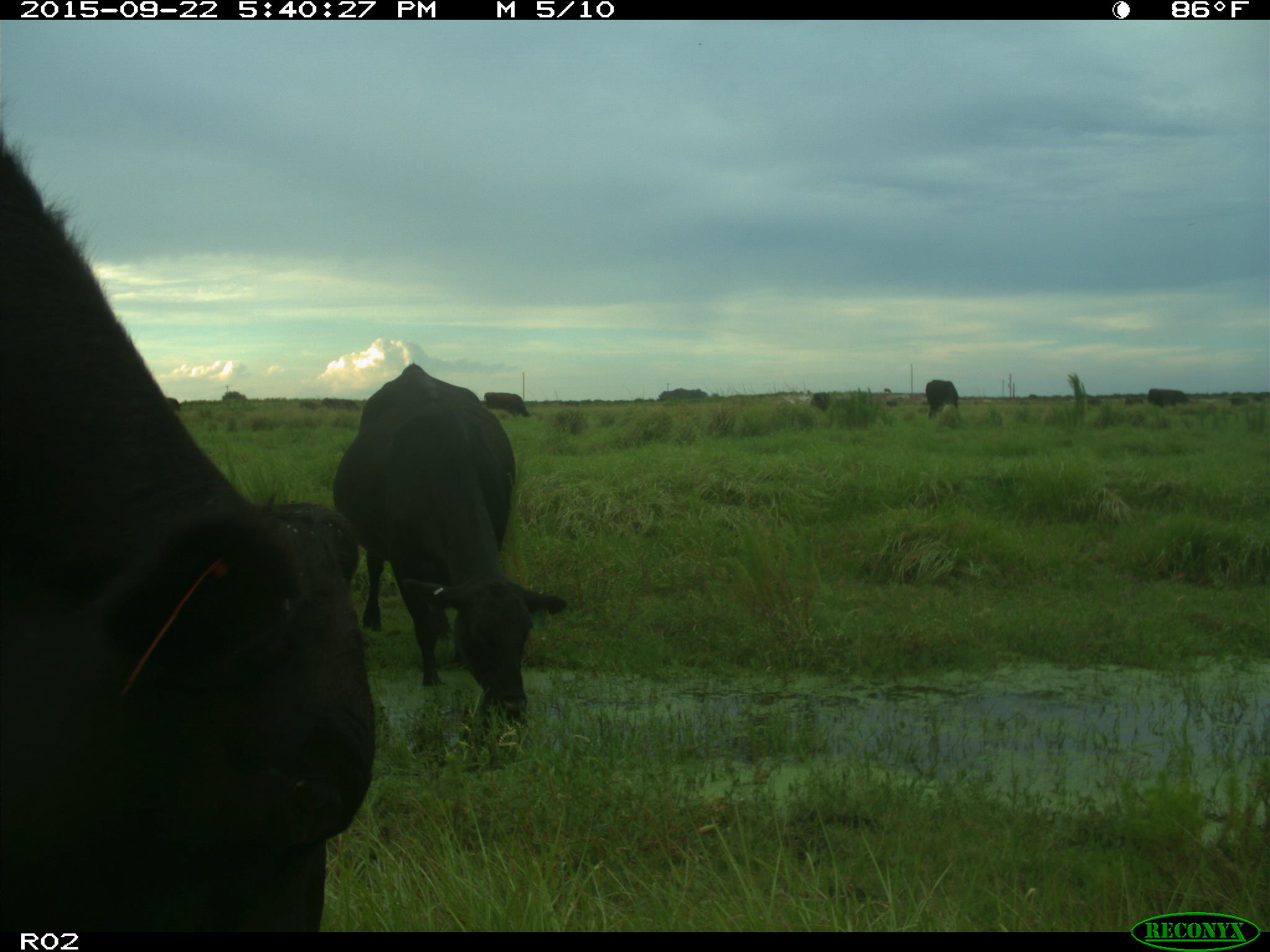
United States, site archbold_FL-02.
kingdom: Animalia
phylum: Chordata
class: Mammalia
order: Artiodactyla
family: Bovidae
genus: Bos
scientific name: Bos taurus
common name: domestic cow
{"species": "Bos taurus (domestic cow)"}